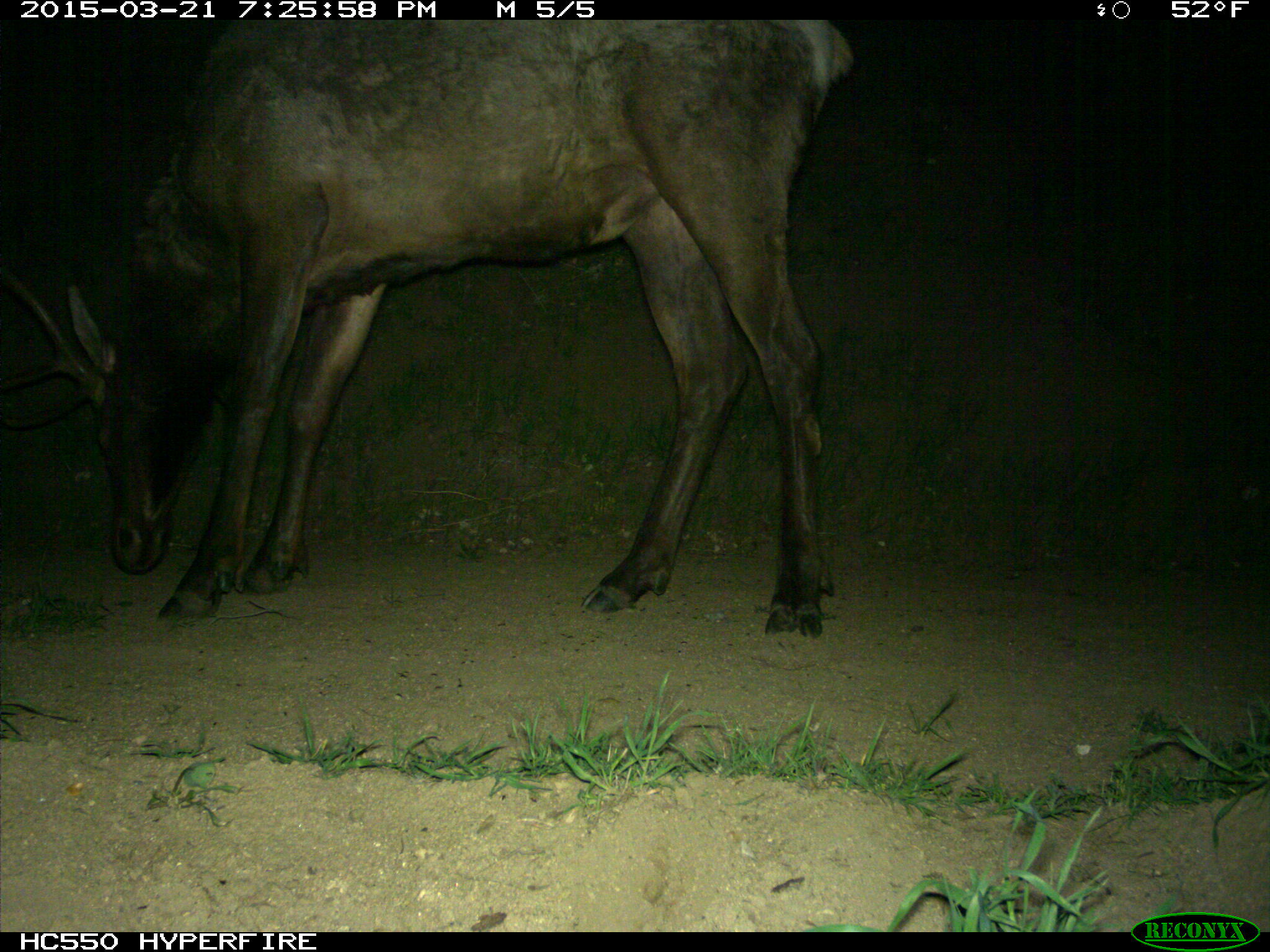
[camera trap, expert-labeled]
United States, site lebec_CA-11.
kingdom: Animalia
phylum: Chordata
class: Mammalia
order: Artiodactyla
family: Cervidae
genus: Cervus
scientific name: Cervus canadensis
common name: elk